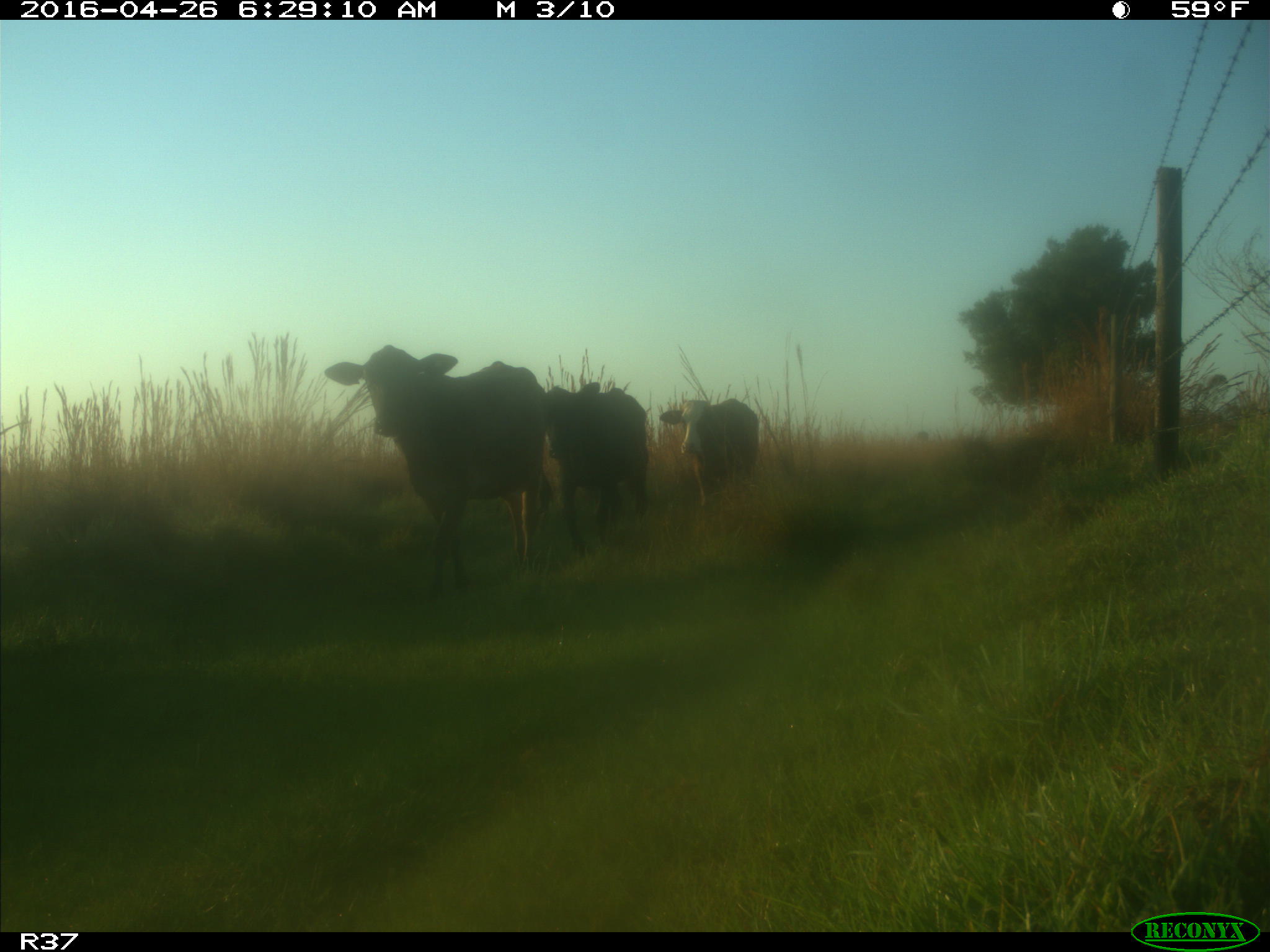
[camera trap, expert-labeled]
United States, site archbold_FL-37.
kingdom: Animalia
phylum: Chordata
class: Mammalia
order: Artiodactyla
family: Bovidae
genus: Bos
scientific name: Bos taurus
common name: domestic cow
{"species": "Bos taurus (domestic cow)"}